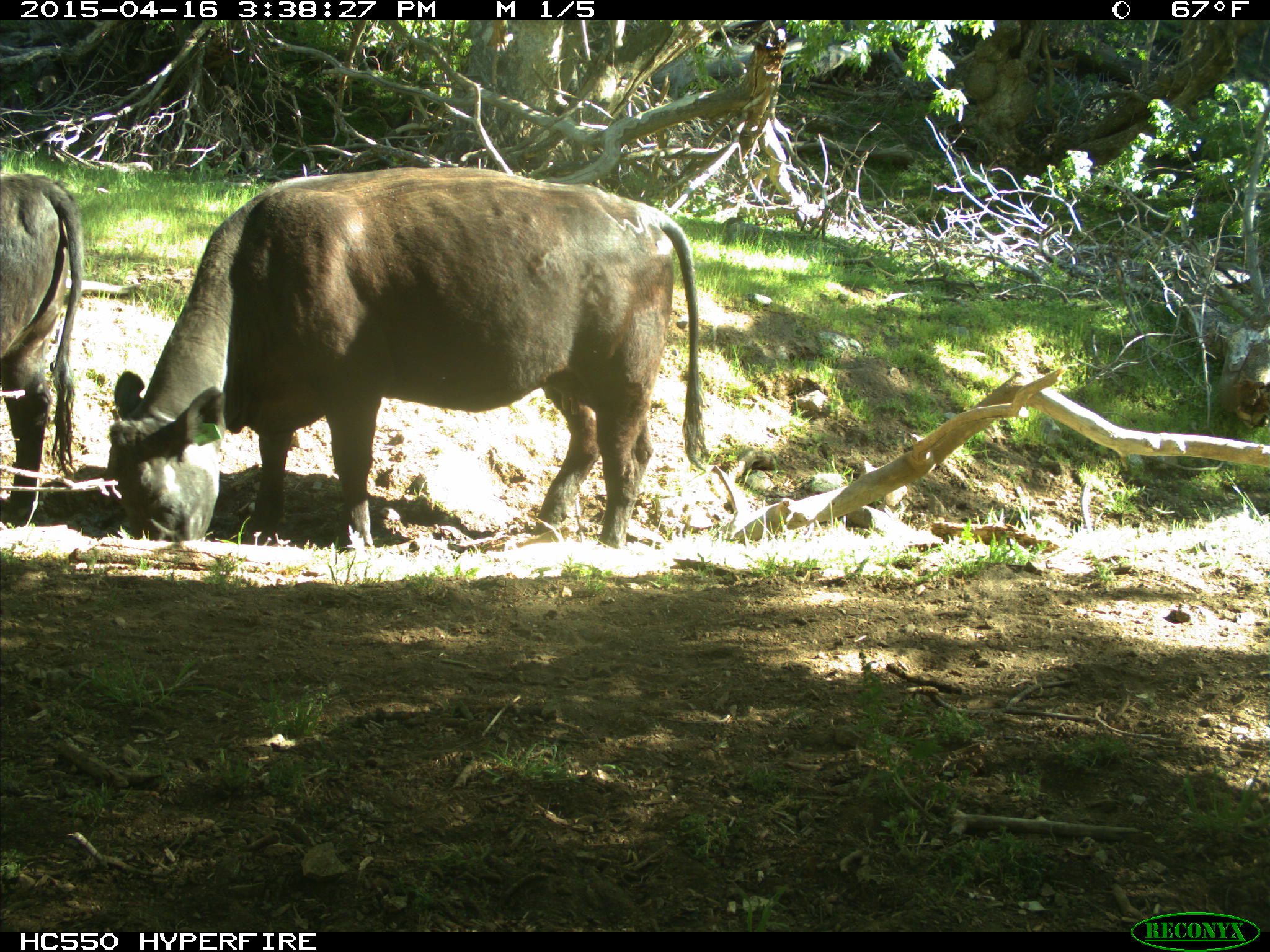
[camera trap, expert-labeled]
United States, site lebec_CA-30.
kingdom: Animalia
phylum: Chordata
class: Mammalia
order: Artiodactyla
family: Bovidae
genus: Bos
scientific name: Bos taurus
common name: domestic cow